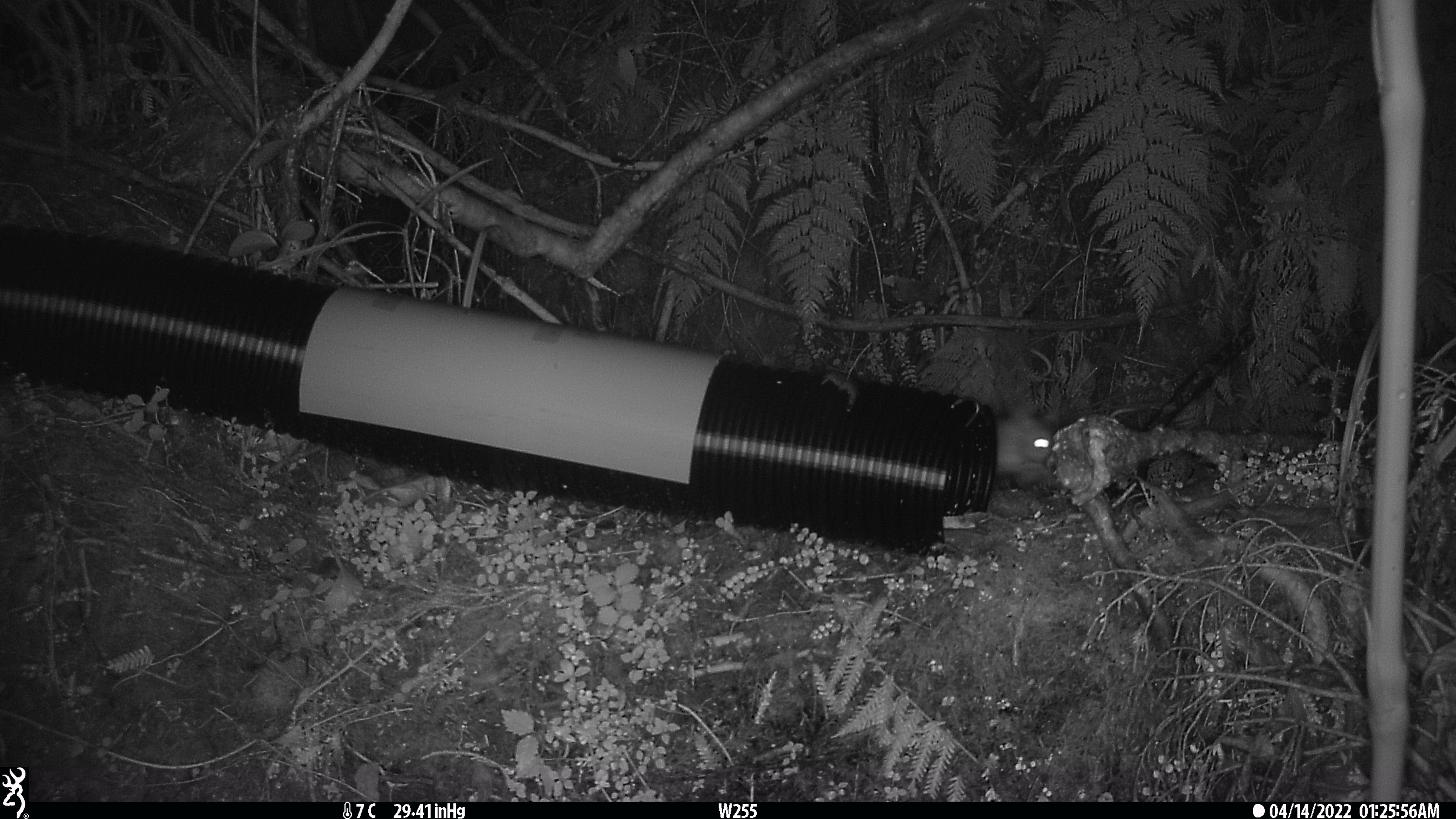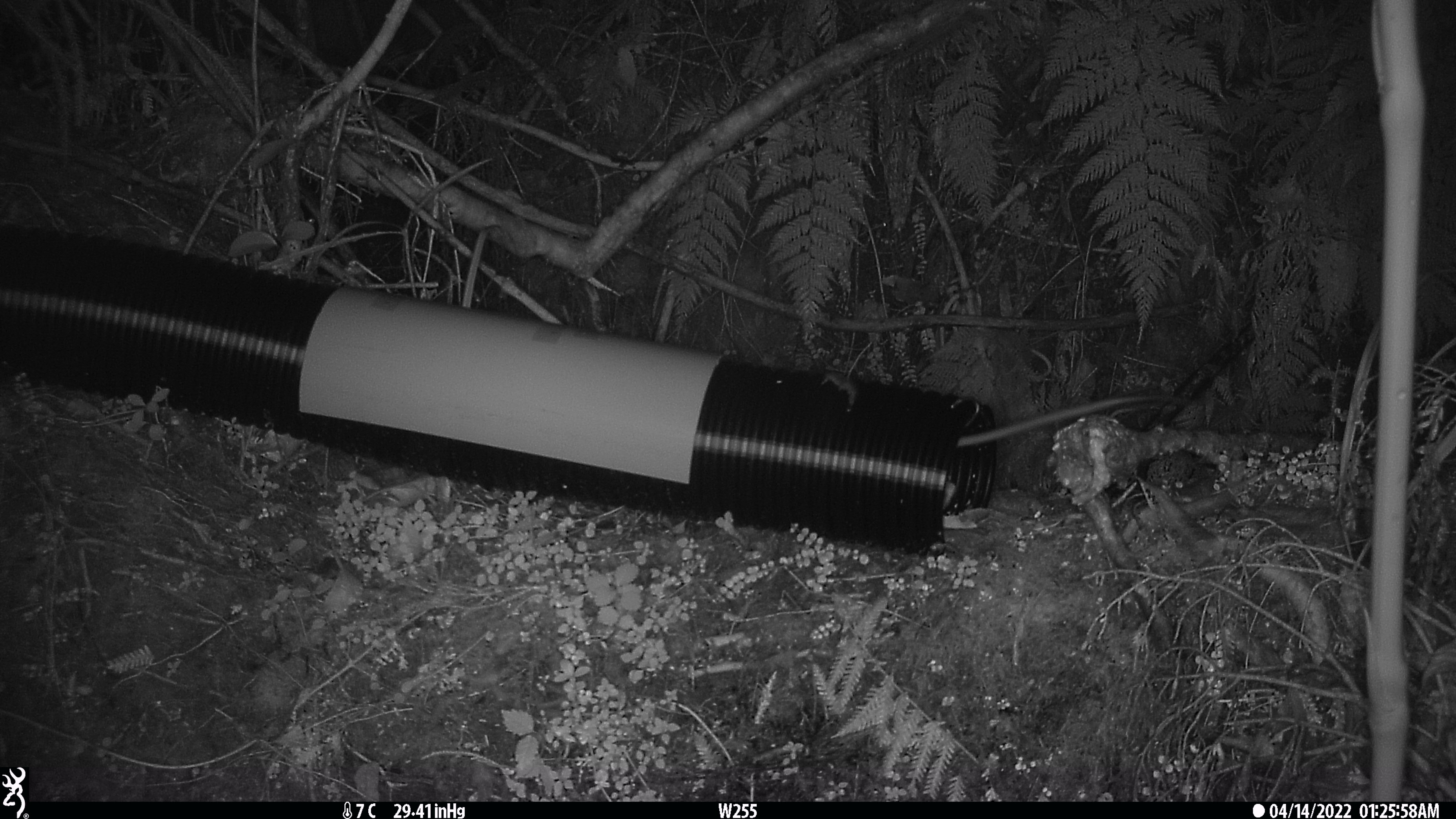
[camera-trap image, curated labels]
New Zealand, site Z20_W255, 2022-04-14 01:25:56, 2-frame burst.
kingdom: Animalia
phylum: Chordata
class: Mammalia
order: Rodentia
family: Muridae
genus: Rattus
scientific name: Rattus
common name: rat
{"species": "rat (Rattus)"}